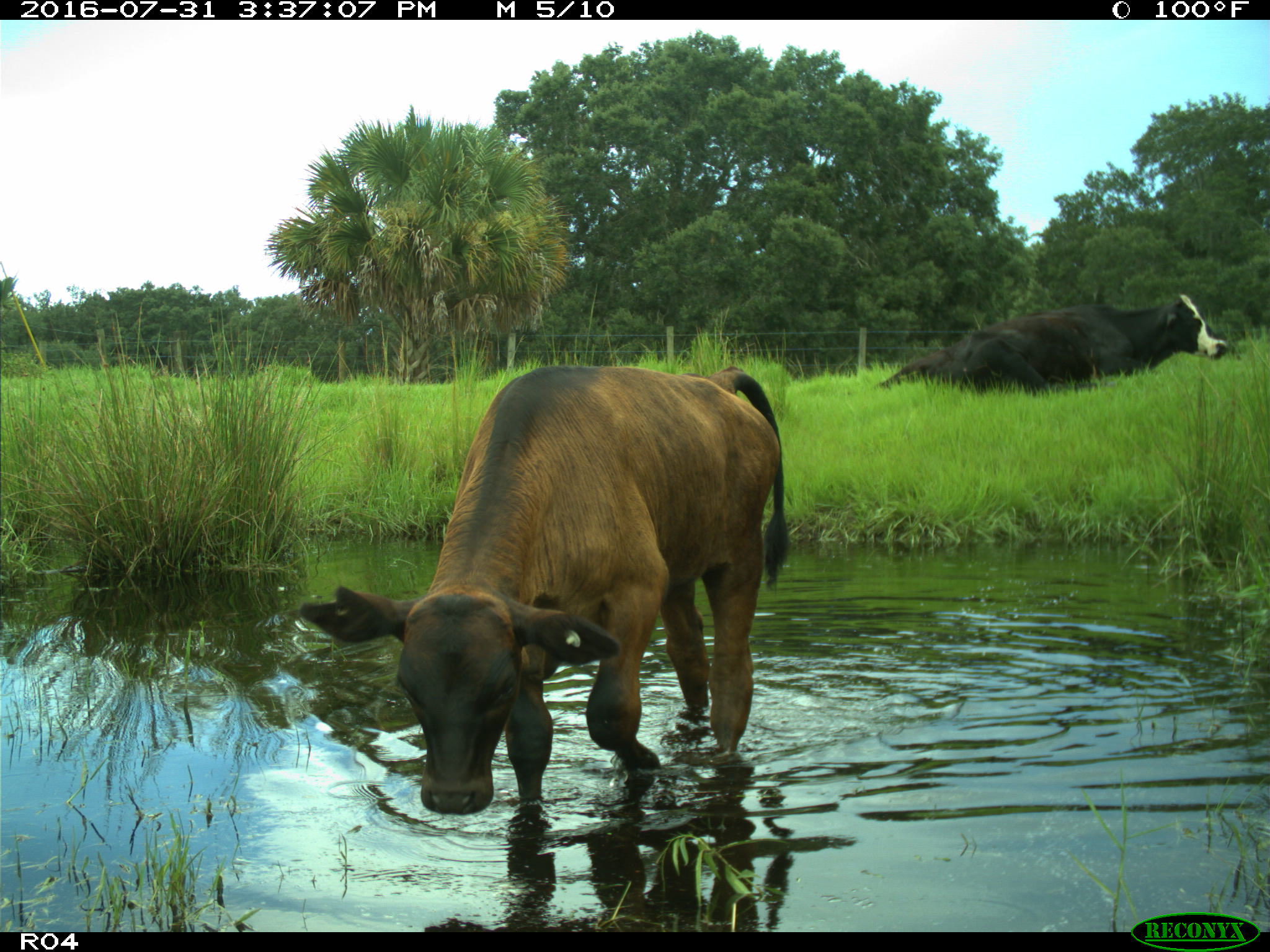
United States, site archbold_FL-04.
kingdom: Animalia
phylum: Chordata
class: Mammalia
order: Artiodactyla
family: Bovidae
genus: Bos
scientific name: Bos taurus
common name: domestic cow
Bos taurus (domestic cow).